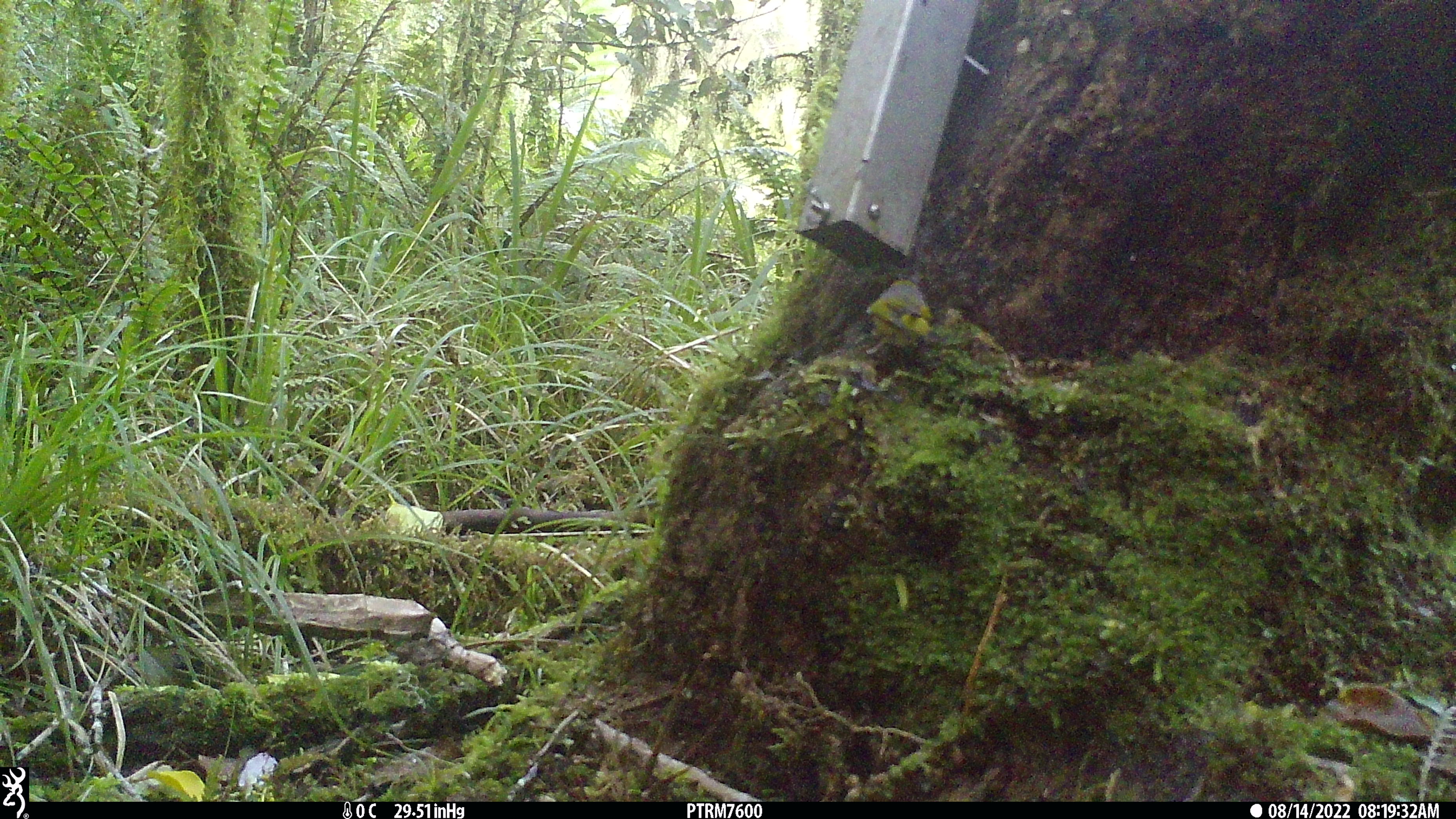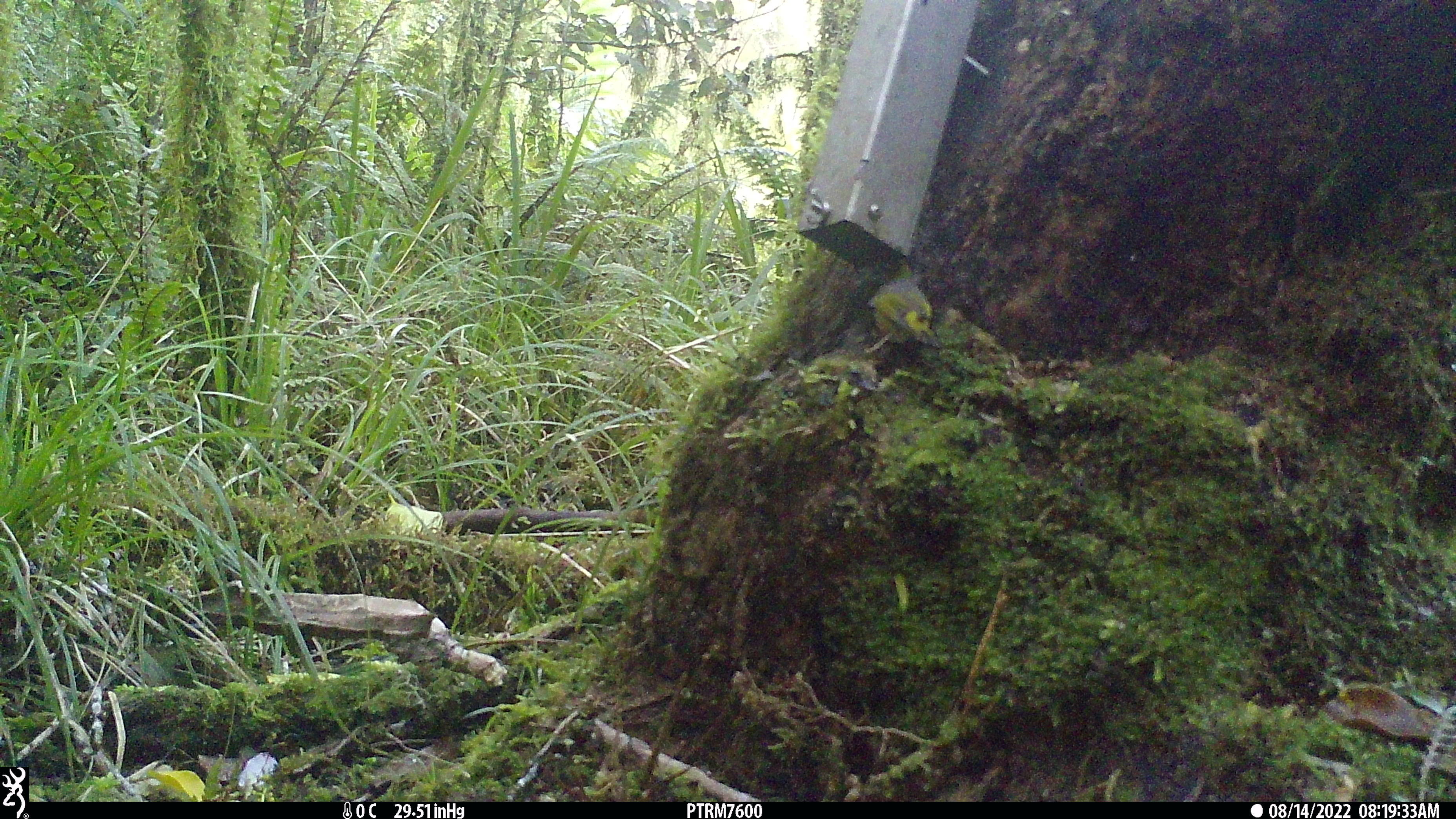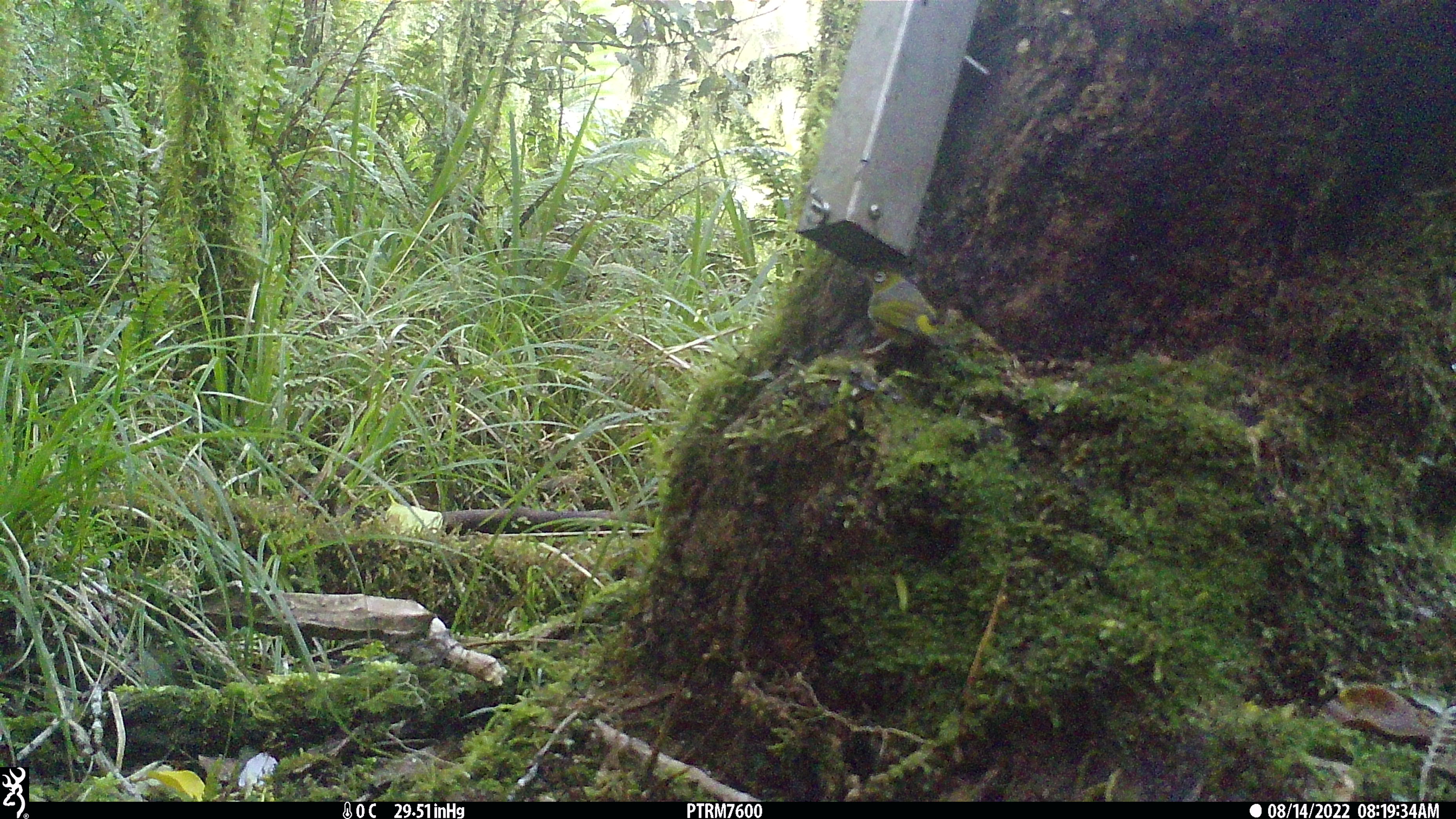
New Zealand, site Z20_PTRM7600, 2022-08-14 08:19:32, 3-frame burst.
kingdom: Animalia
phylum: Chordata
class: Aves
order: Passeriformes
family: Zosteropidae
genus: Zosterops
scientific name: Zosterops lateralis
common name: silvereye